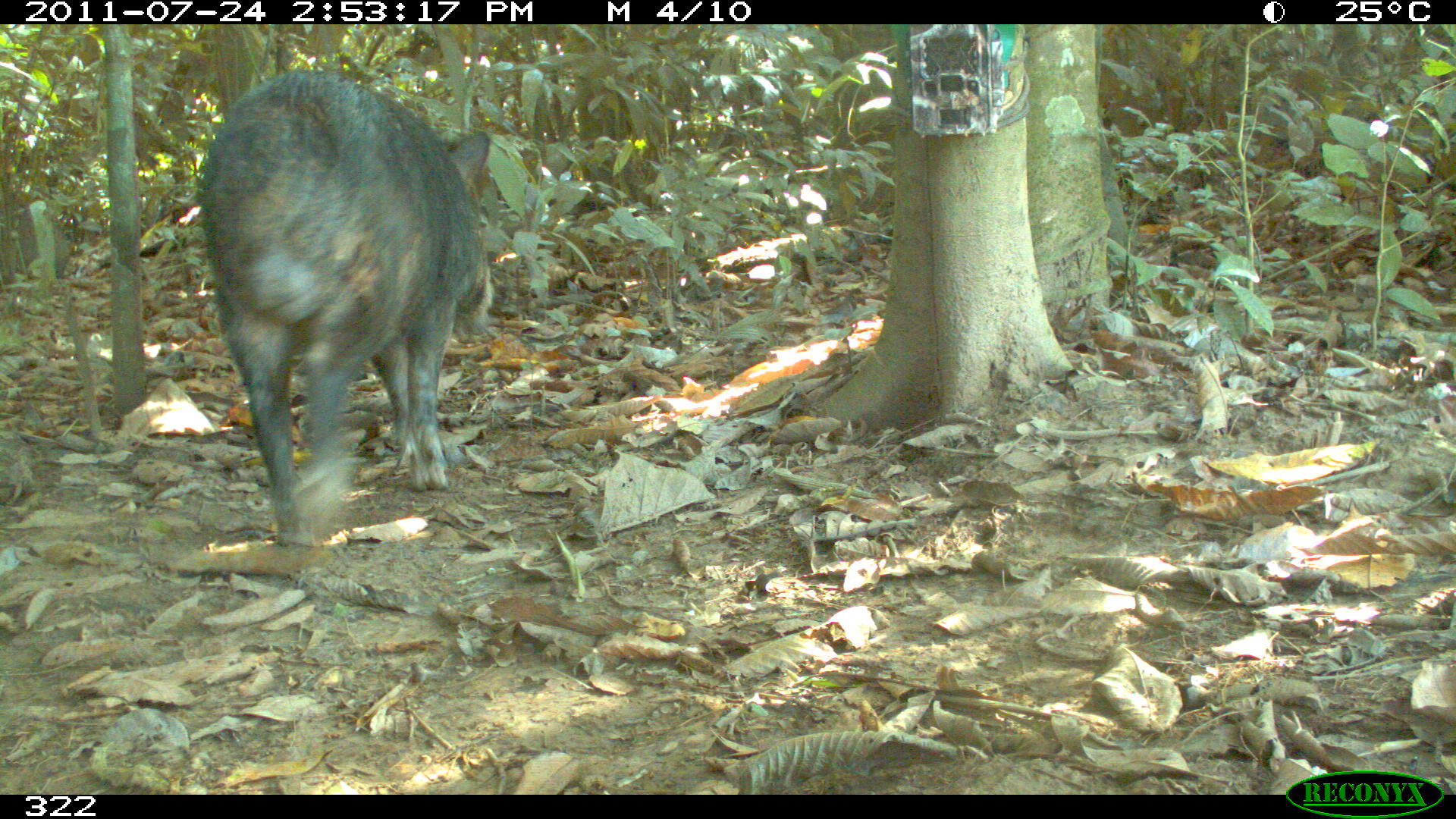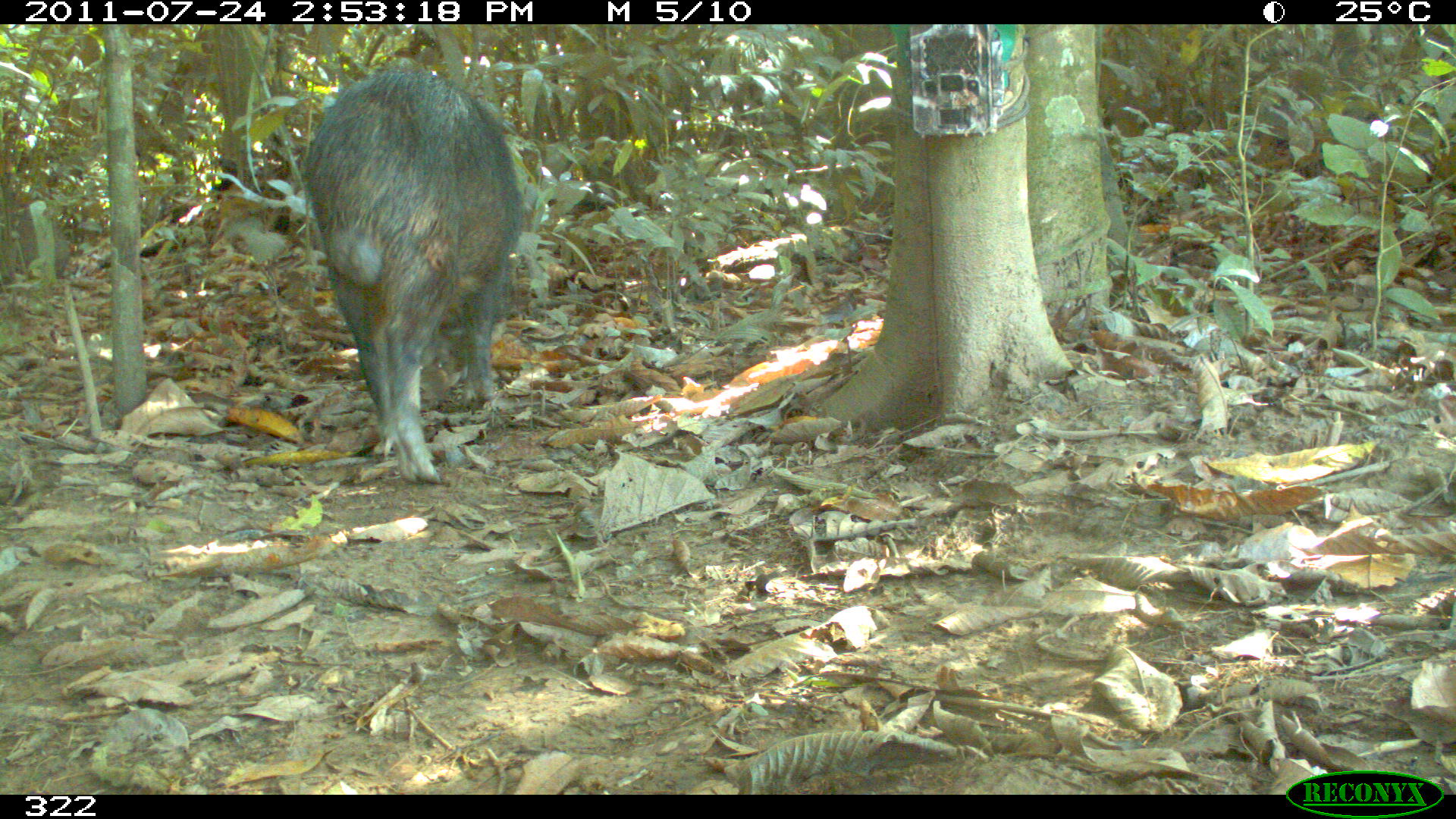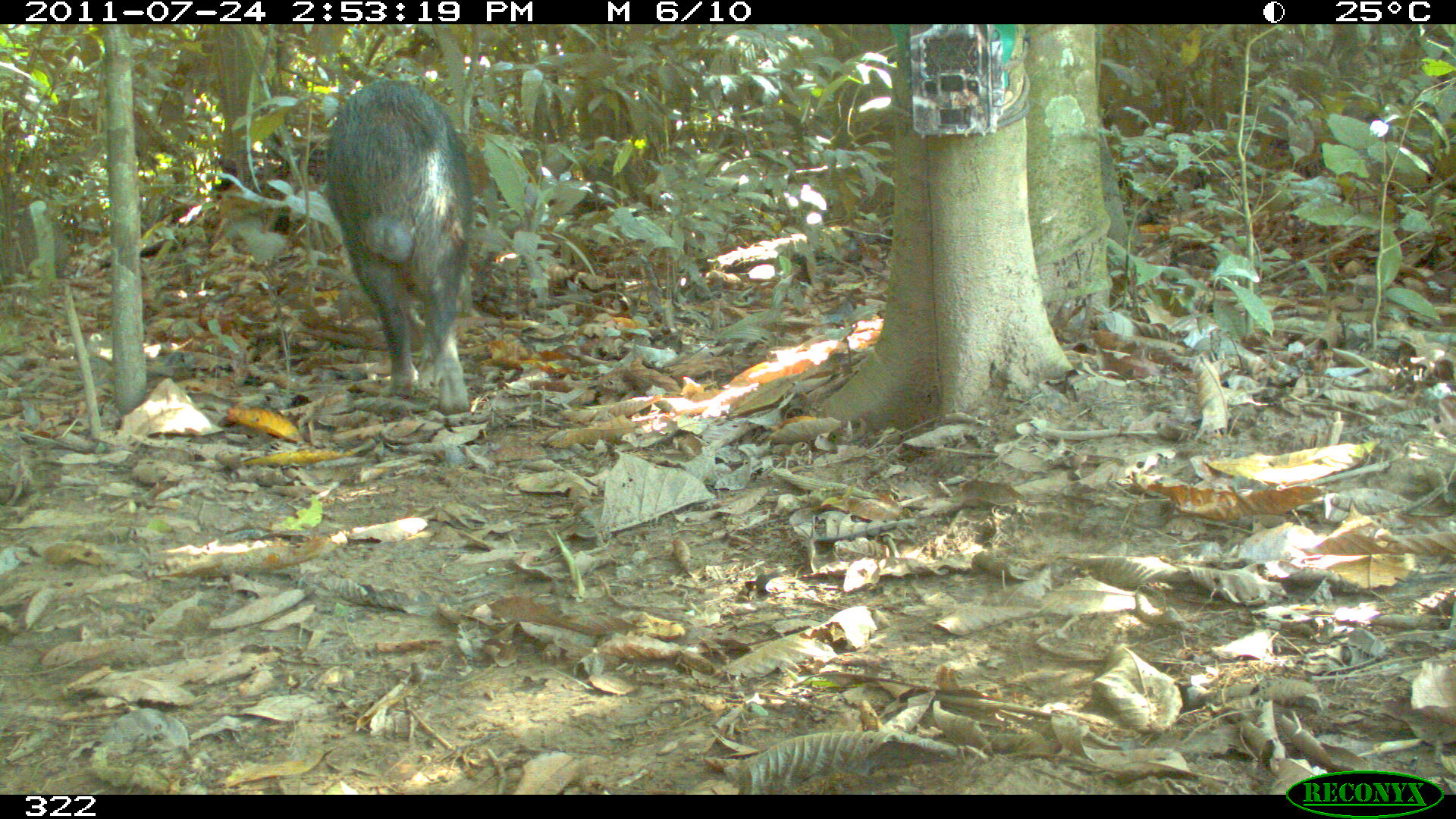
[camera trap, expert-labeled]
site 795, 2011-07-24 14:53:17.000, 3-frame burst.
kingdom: Animalia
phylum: Chordata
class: Mammalia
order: Artiodactyla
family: Tayassuidae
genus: Tayassu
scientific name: Tayassu pecari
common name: white-lipped peccary